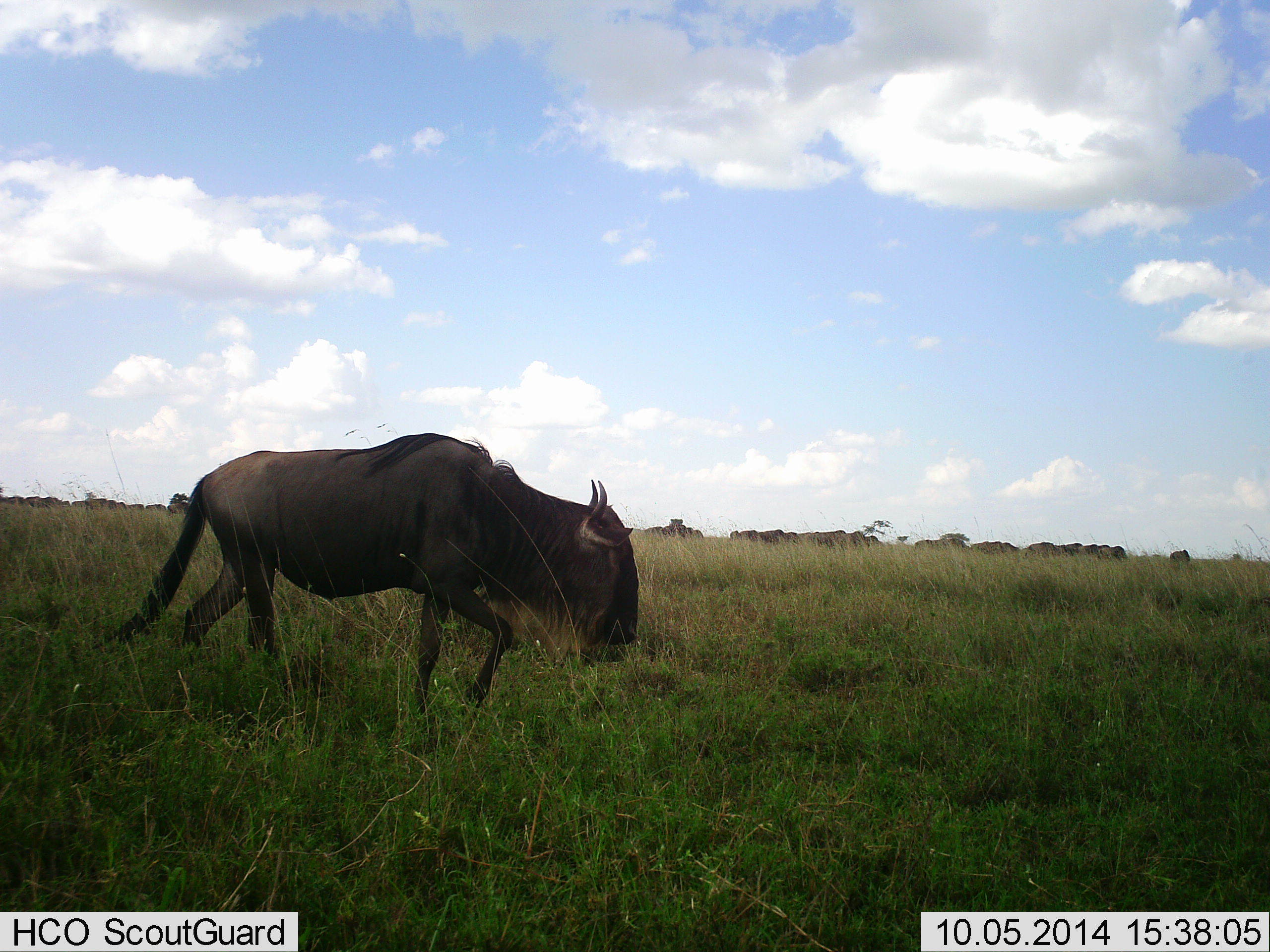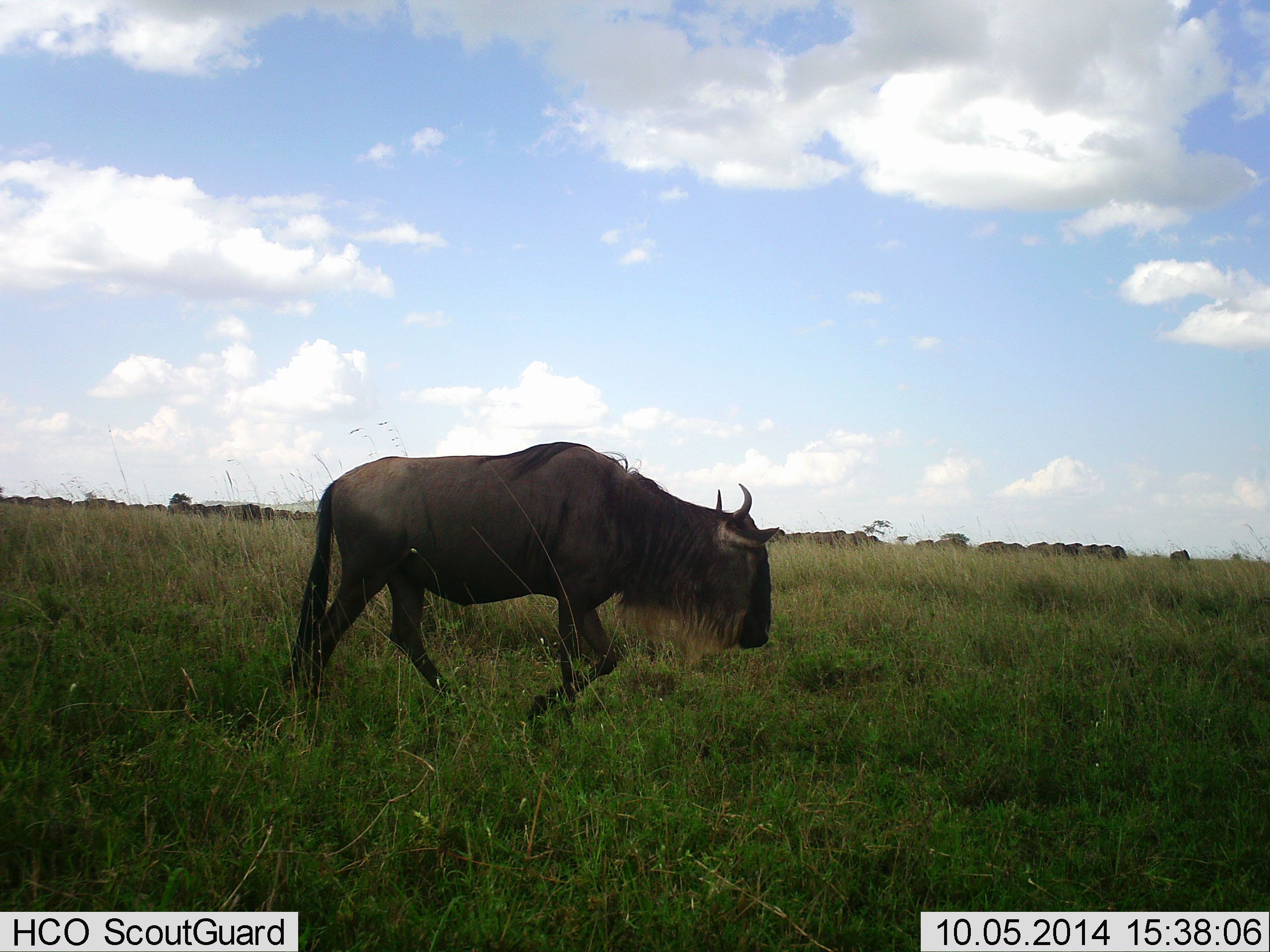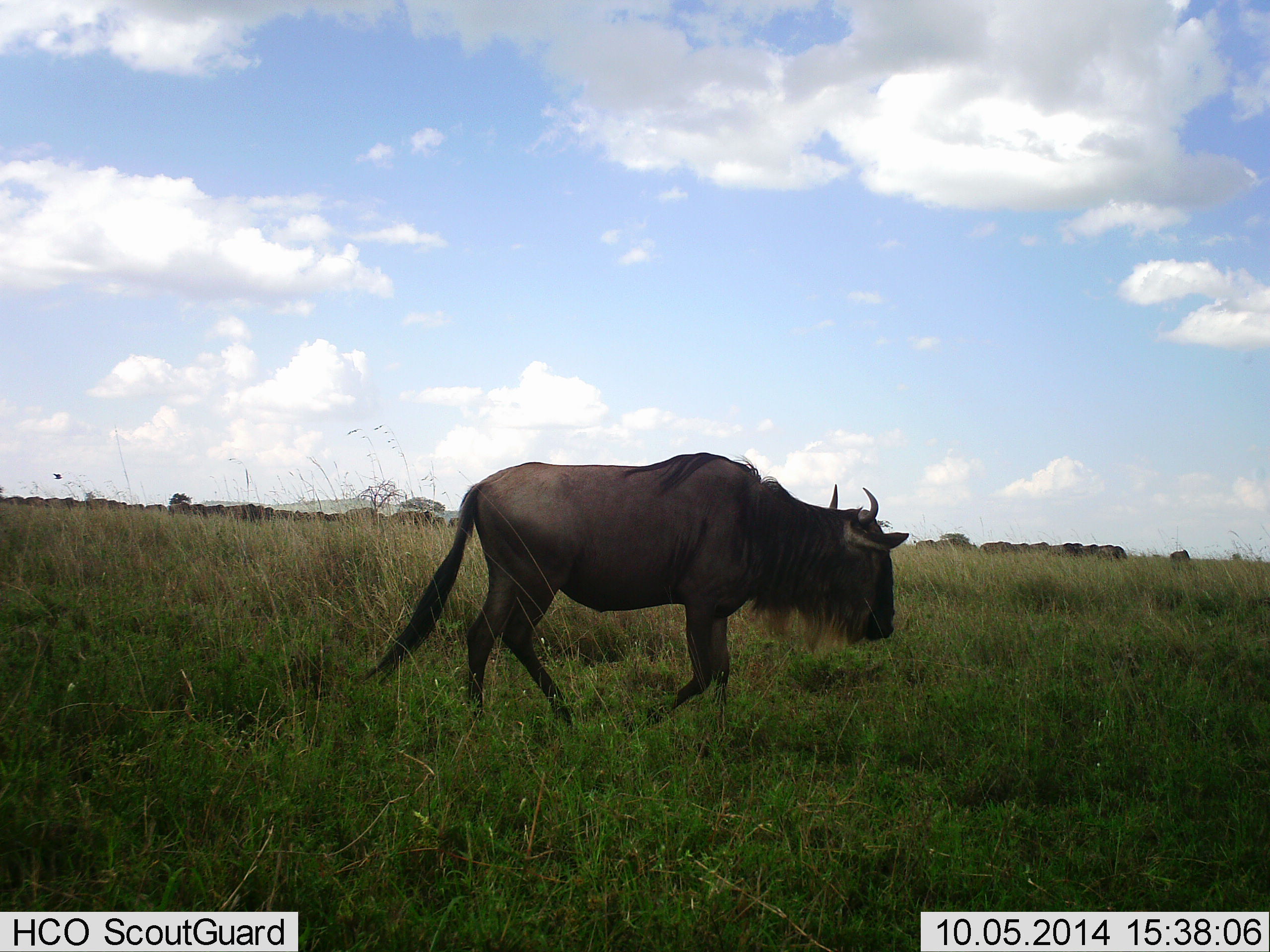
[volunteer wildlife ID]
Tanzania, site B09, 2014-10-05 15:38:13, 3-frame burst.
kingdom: Animalia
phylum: Chordata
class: Mammalia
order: Artiodactyla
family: Bovidae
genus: Connochaetes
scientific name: Connochaetes taurinus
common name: blue wildebeest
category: wildebeest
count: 1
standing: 30%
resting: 0%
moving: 90%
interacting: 0%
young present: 0%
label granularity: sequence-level